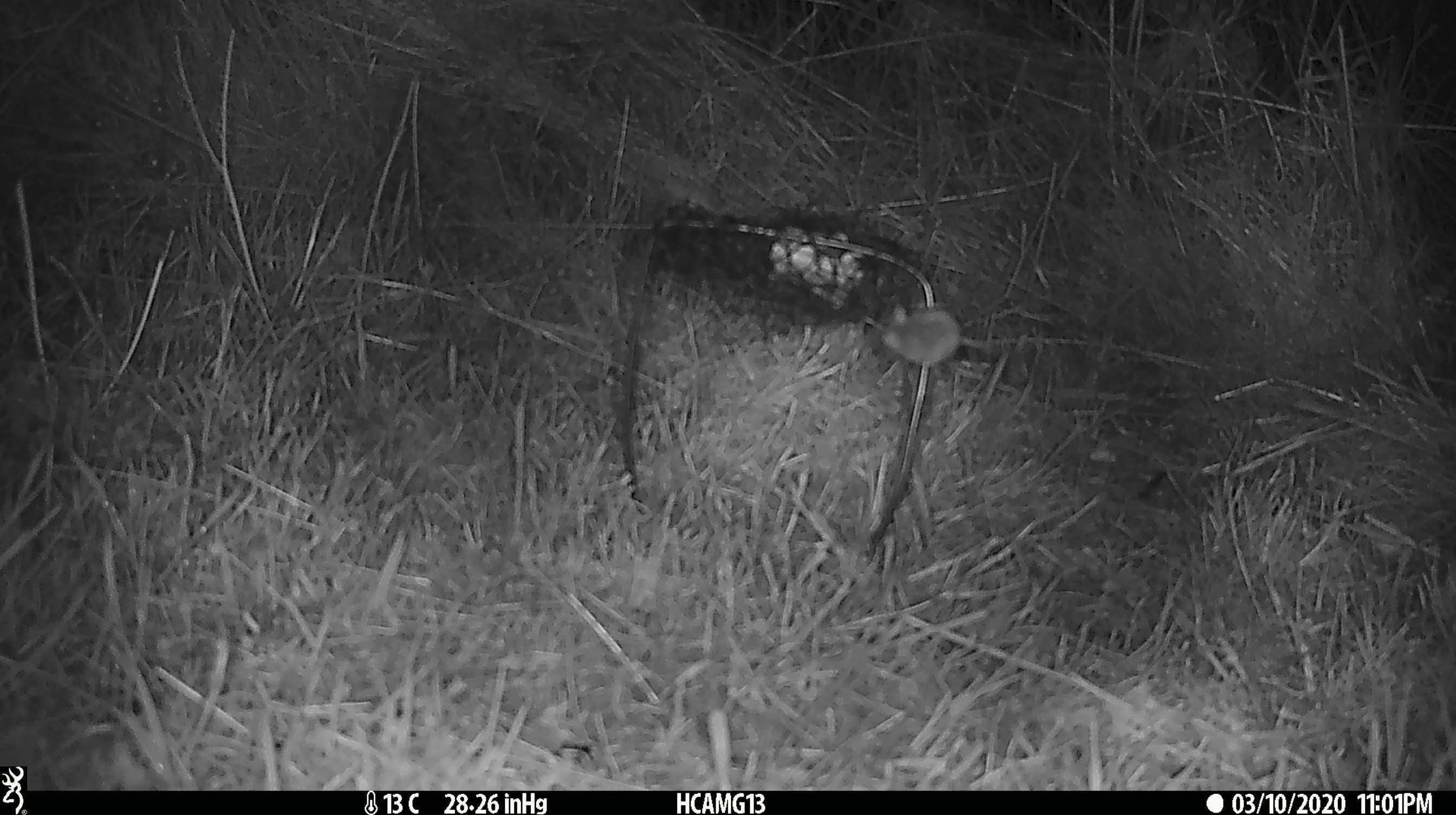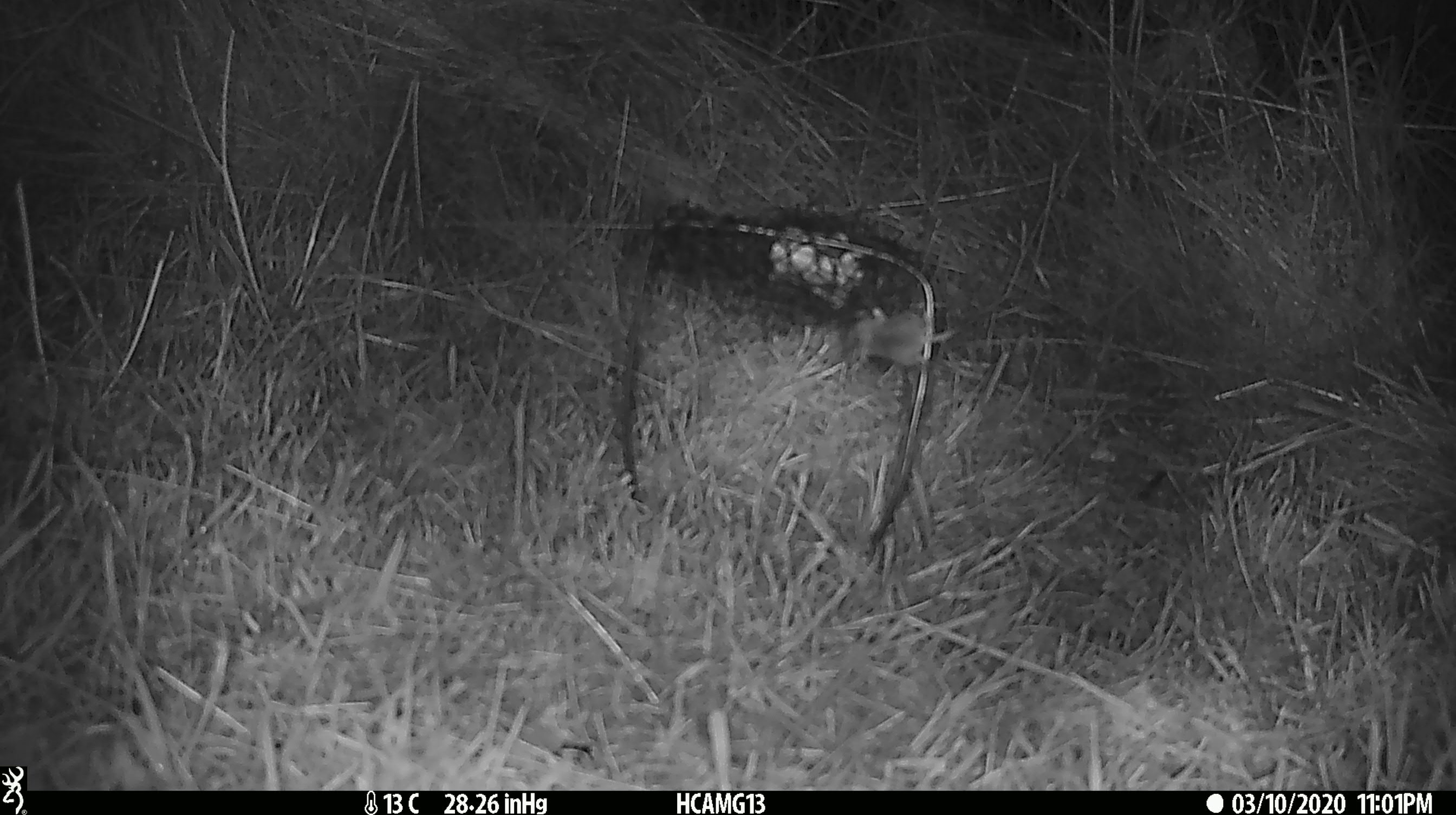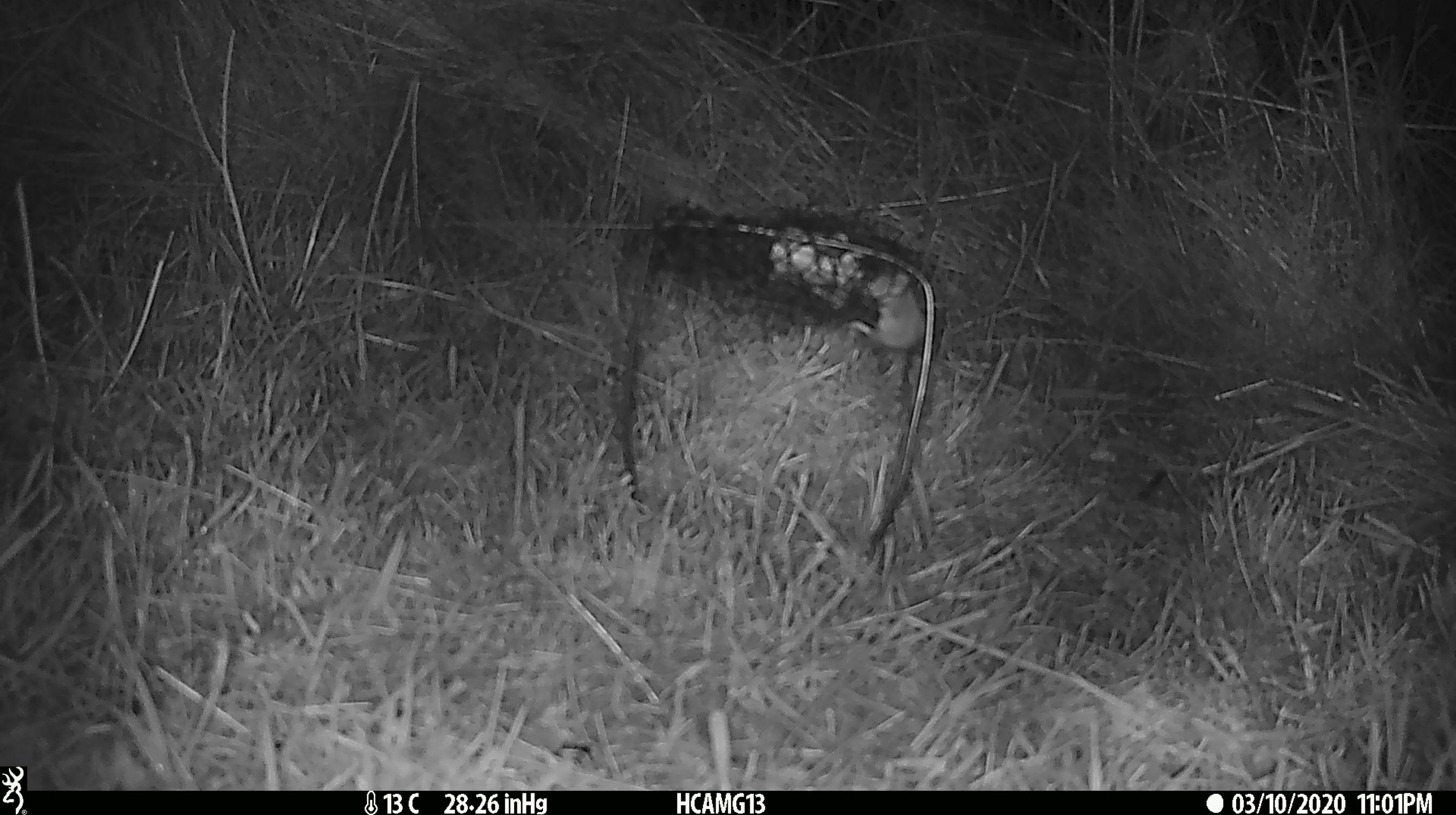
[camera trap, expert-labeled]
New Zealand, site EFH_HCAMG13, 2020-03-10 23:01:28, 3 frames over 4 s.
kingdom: Animalia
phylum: Chordata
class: Mammalia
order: Rodentia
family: Muridae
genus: Mus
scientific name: Mus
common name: mouse